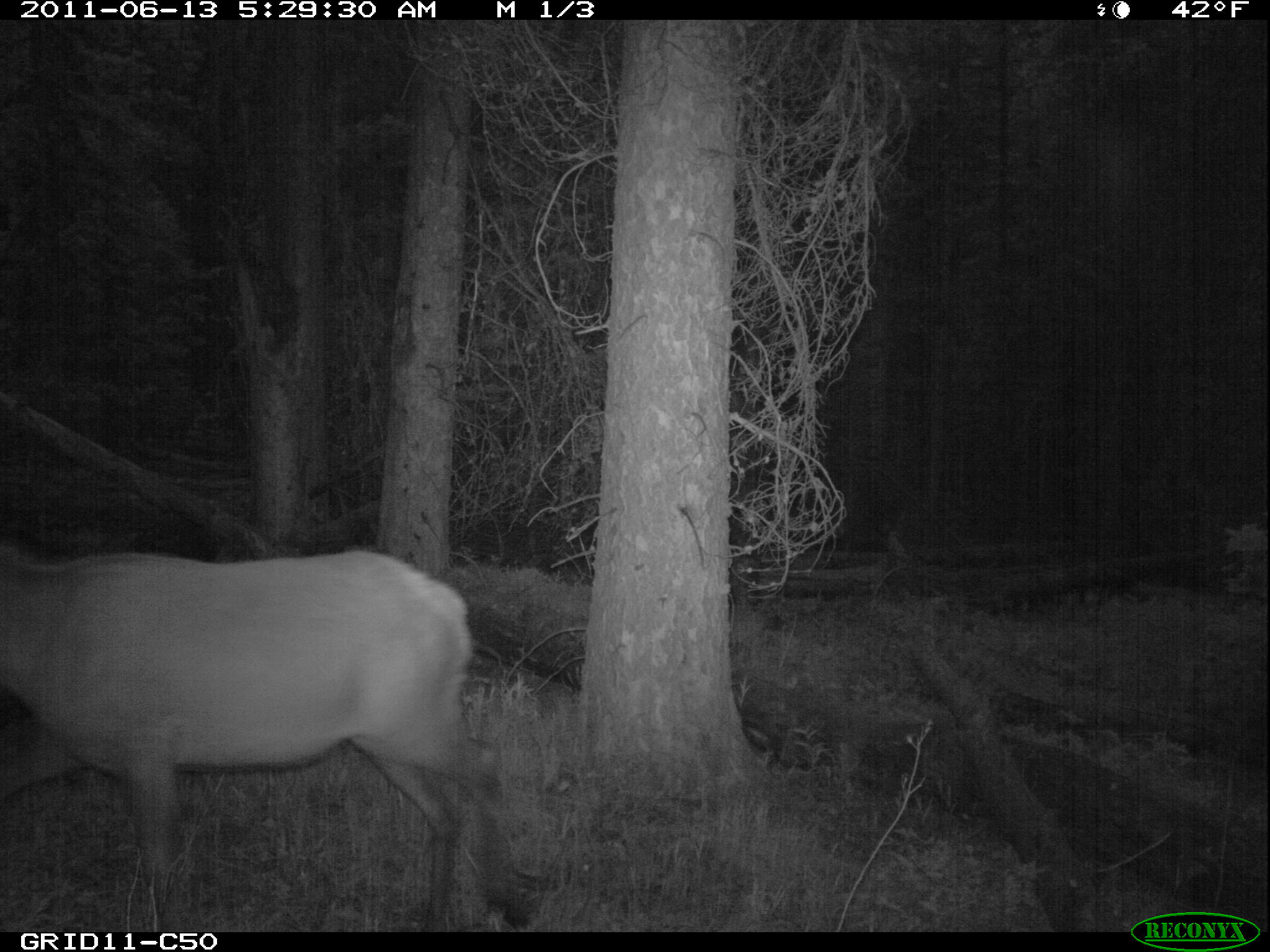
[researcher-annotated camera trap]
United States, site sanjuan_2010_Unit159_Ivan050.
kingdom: Animalia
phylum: Chordata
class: Mammalia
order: Artiodactyla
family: Cervidae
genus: Cervus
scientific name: Cervus elaphus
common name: red deer